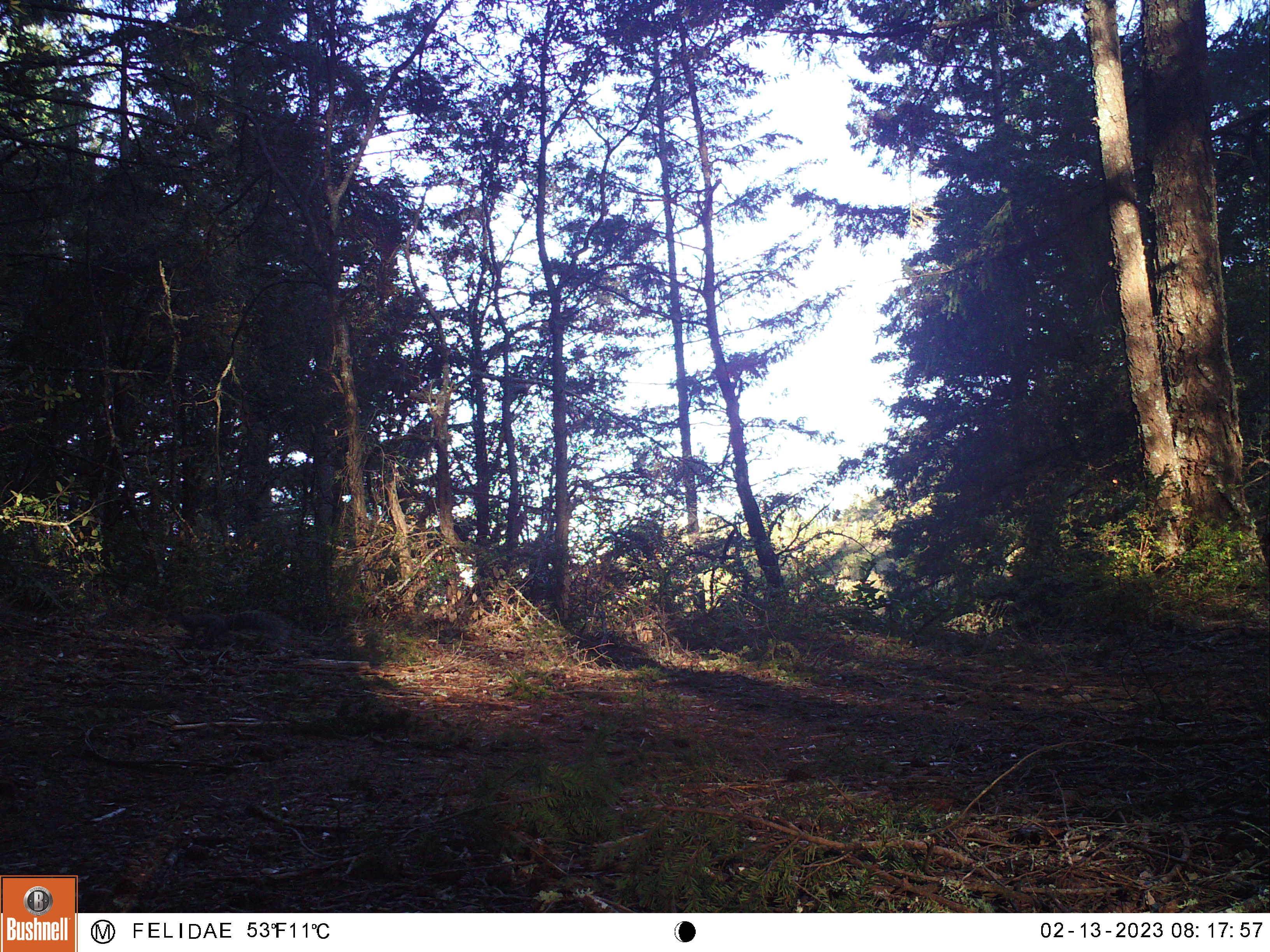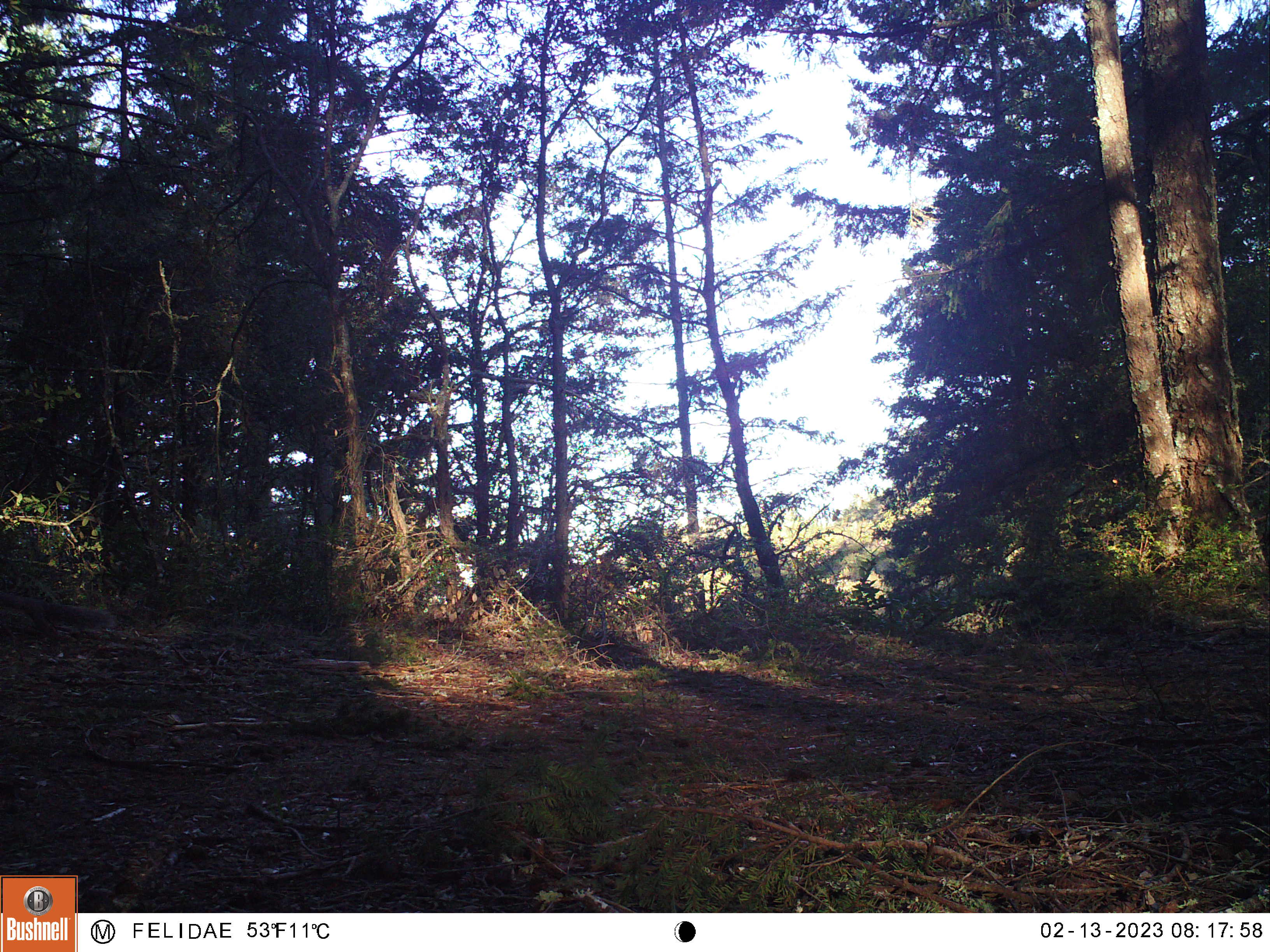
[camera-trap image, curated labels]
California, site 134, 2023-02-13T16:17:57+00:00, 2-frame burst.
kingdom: Animalia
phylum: Chordata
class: Mammalia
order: Rodentia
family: Sciuridae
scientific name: Sciuridae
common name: squirrel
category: unknown squirrel